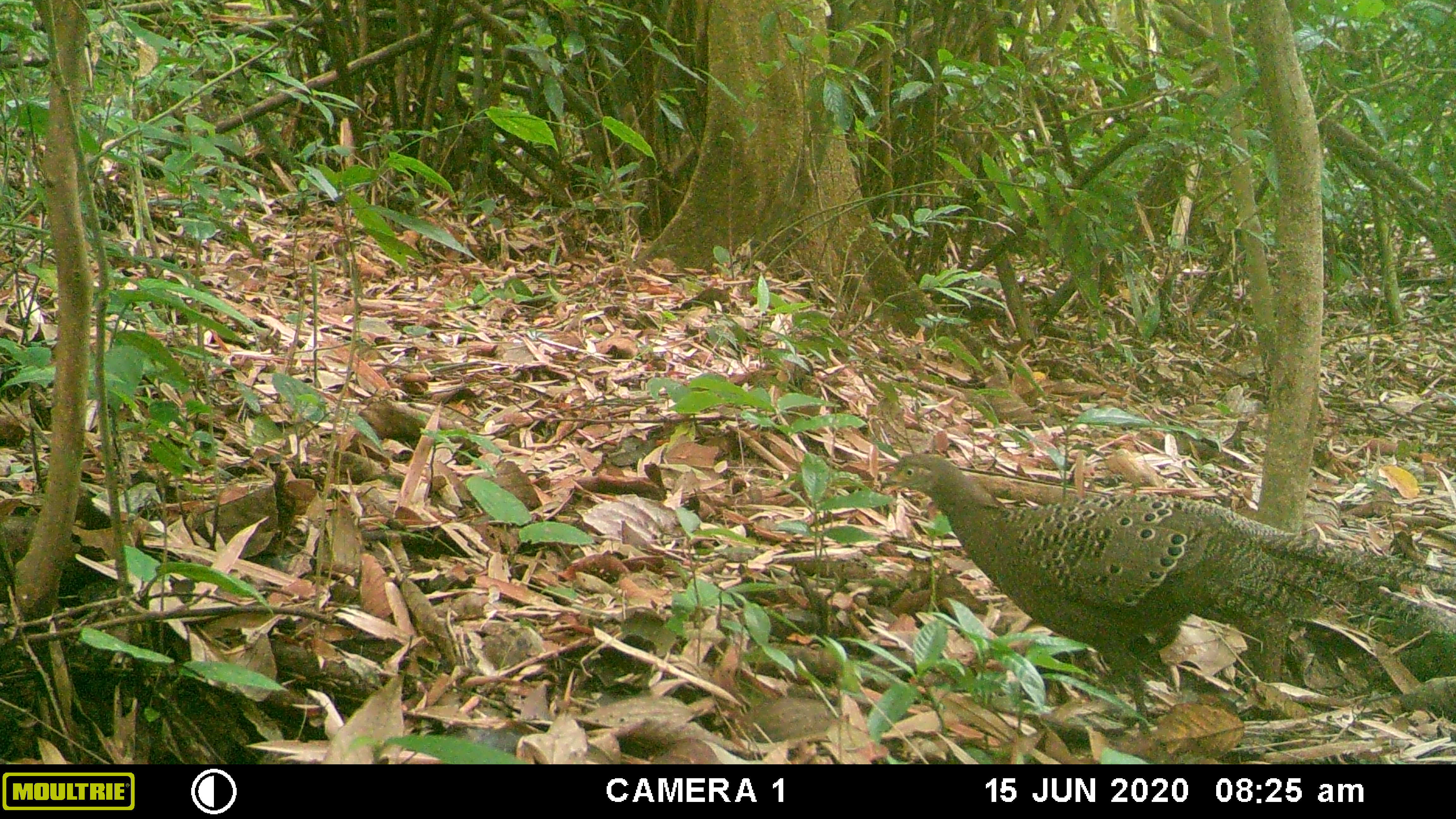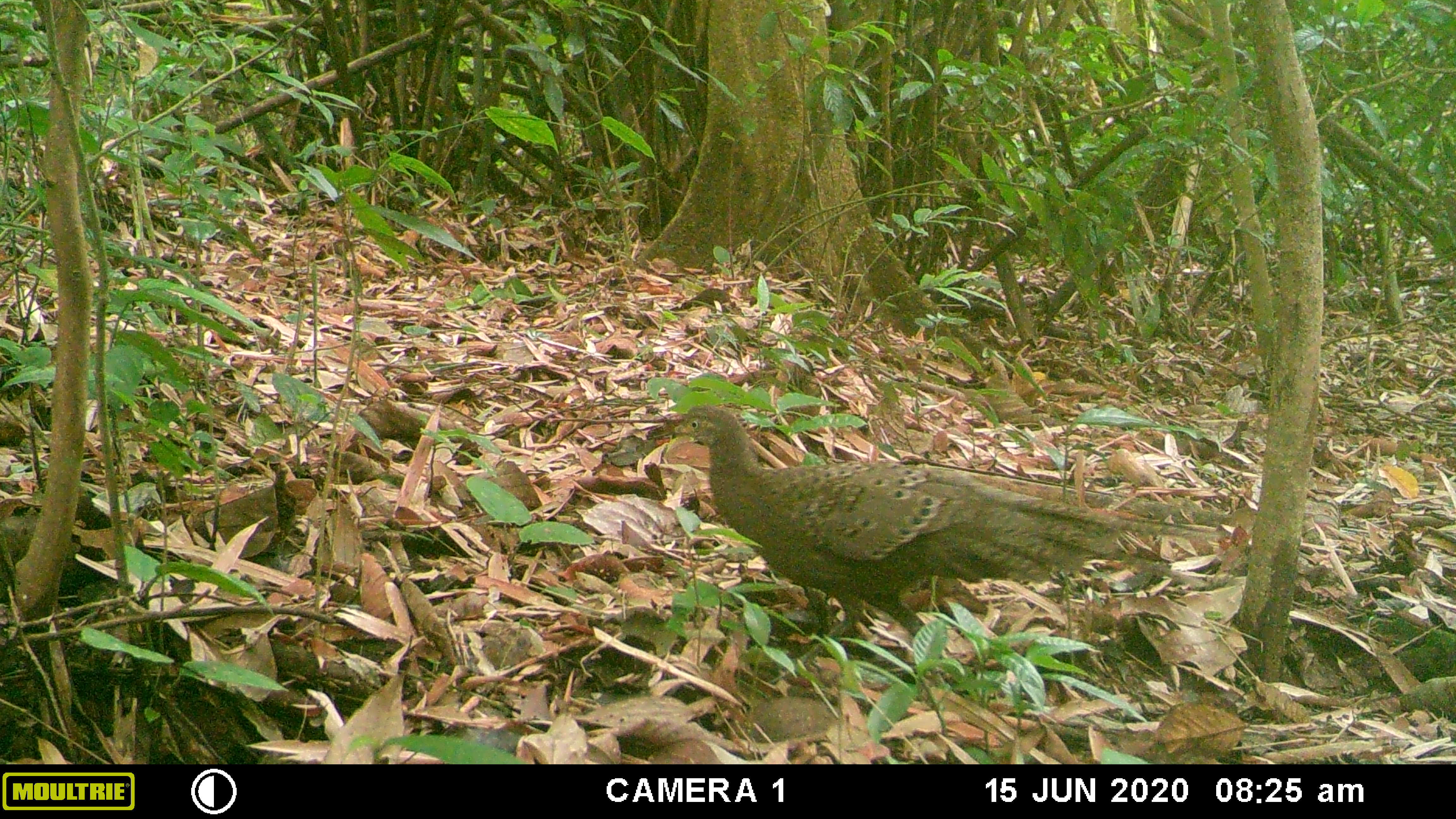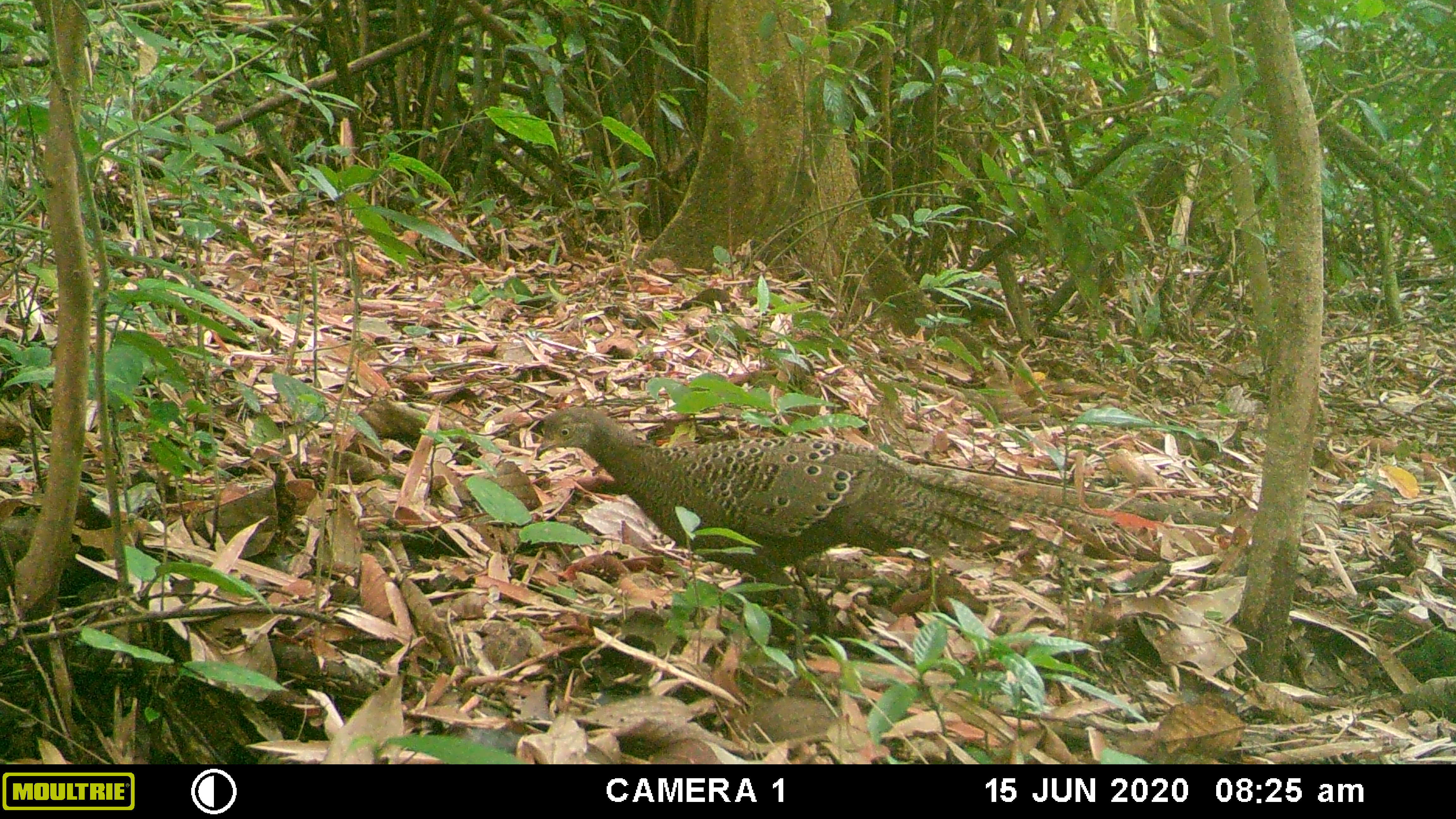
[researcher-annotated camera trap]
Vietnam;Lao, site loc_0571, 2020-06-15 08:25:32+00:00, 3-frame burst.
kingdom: Animalia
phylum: Chordata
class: Aves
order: Galliformes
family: Phasianidae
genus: Polyplectron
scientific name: Polyplectron bicalcaratum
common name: gray peacock-pheasant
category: grey peacock pheasant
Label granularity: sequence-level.